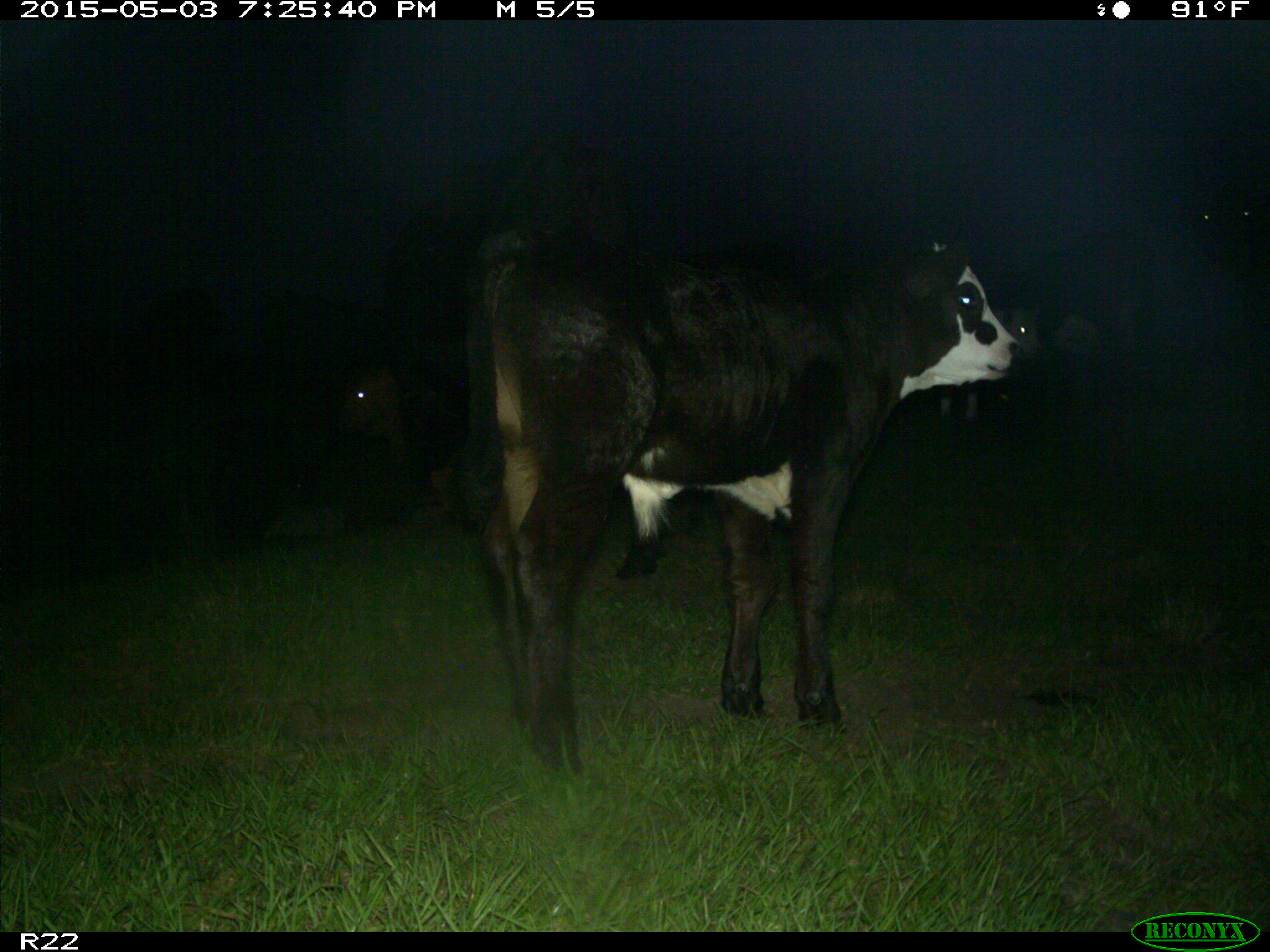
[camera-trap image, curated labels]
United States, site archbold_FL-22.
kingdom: Animalia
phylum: Chordata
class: Mammalia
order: Artiodactyla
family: Bovidae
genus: Bos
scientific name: Bos taurus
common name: domestic cow